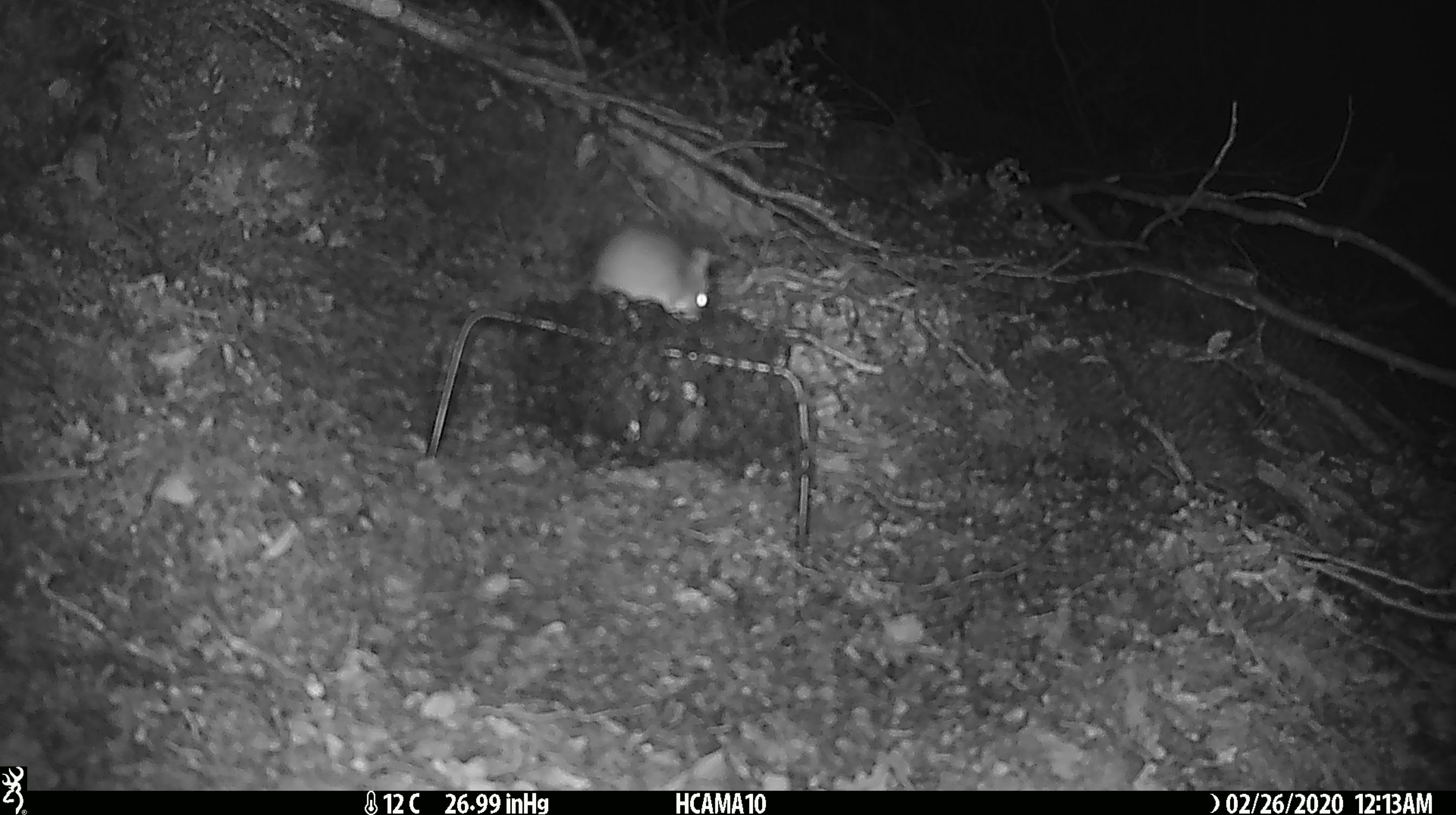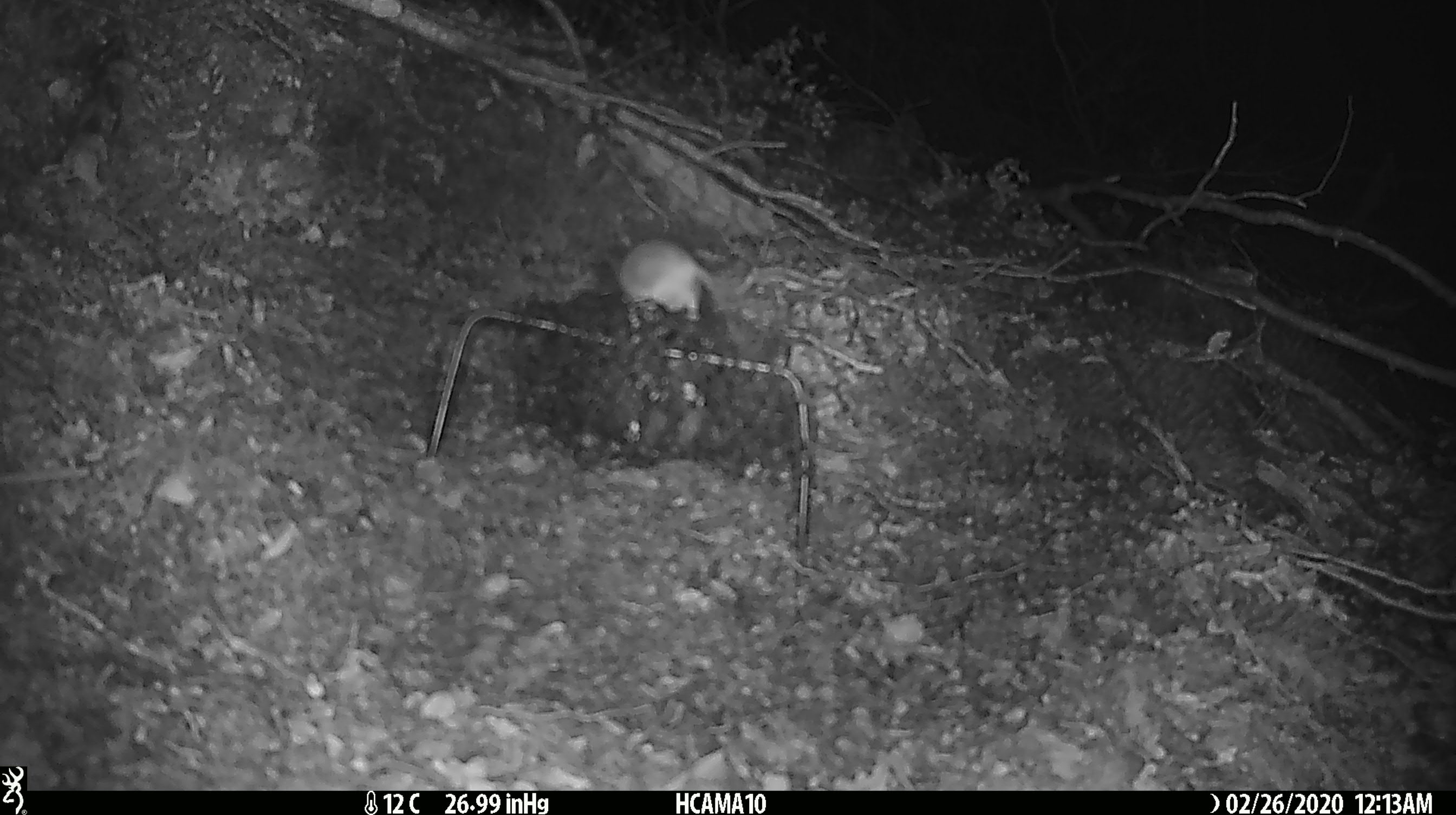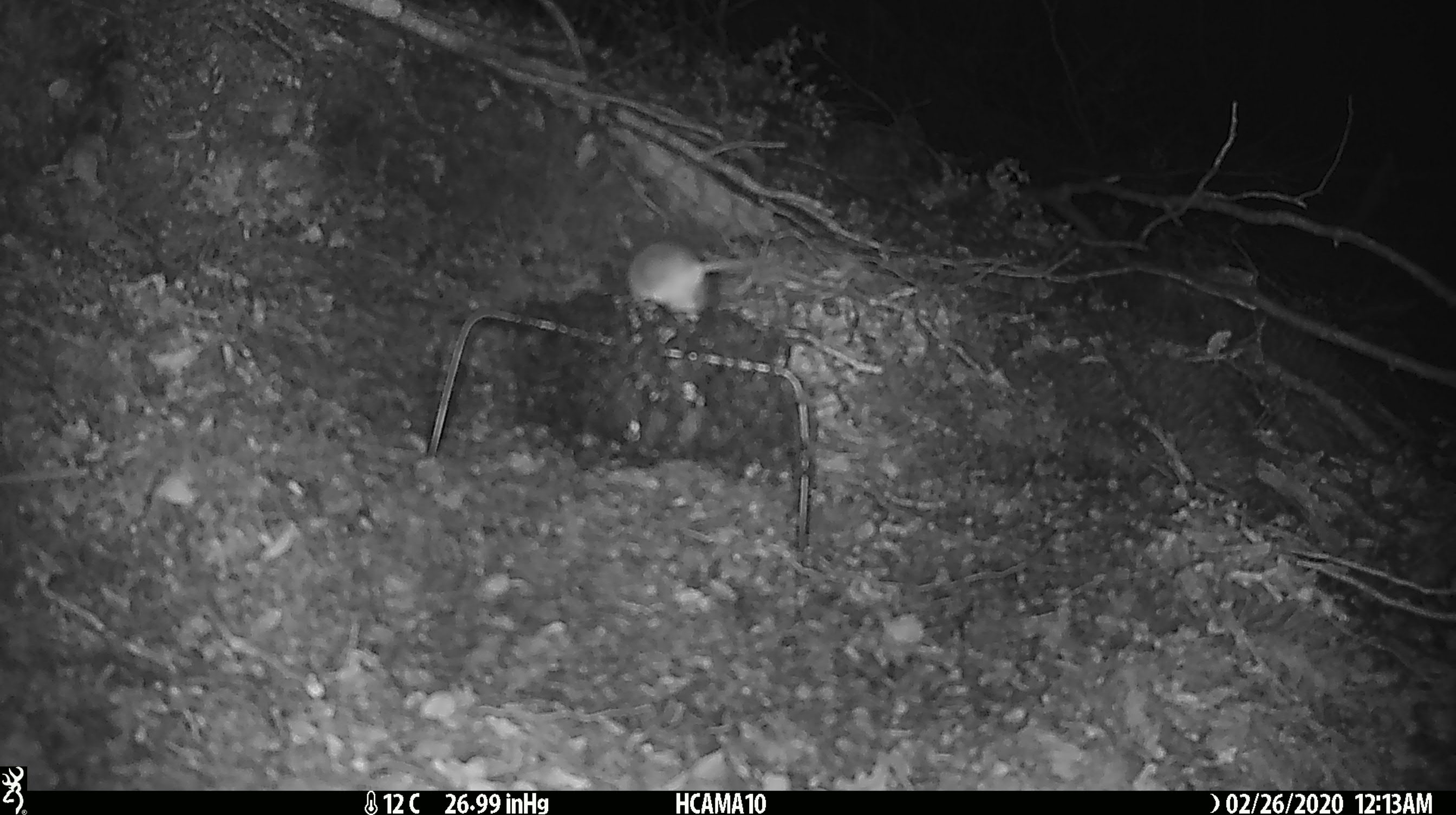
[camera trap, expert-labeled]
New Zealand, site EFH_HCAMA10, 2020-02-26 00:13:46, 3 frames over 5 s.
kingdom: Animalia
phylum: Chordata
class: Mammalia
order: Rodentia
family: Muridae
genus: Mus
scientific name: Mus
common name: mouse